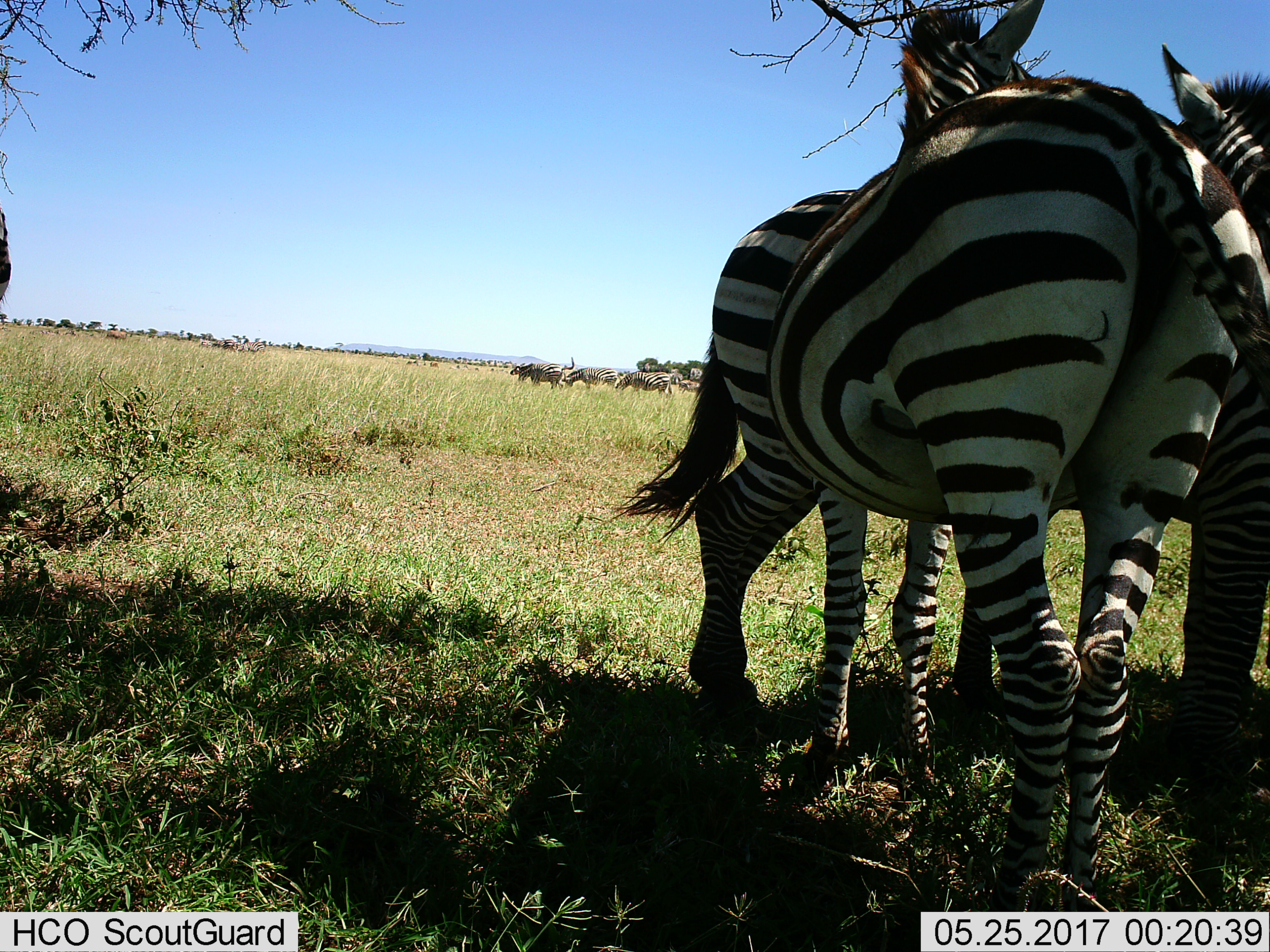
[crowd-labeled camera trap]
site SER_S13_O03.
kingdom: Animalia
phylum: Chordata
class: Mammalia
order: Perissodactyla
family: Equidae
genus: Equus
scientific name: Equus quagga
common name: plains zebra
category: zebraplains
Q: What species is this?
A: Zebraplains (plains zebra) (Equus quagga).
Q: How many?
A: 7.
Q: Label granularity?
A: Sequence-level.